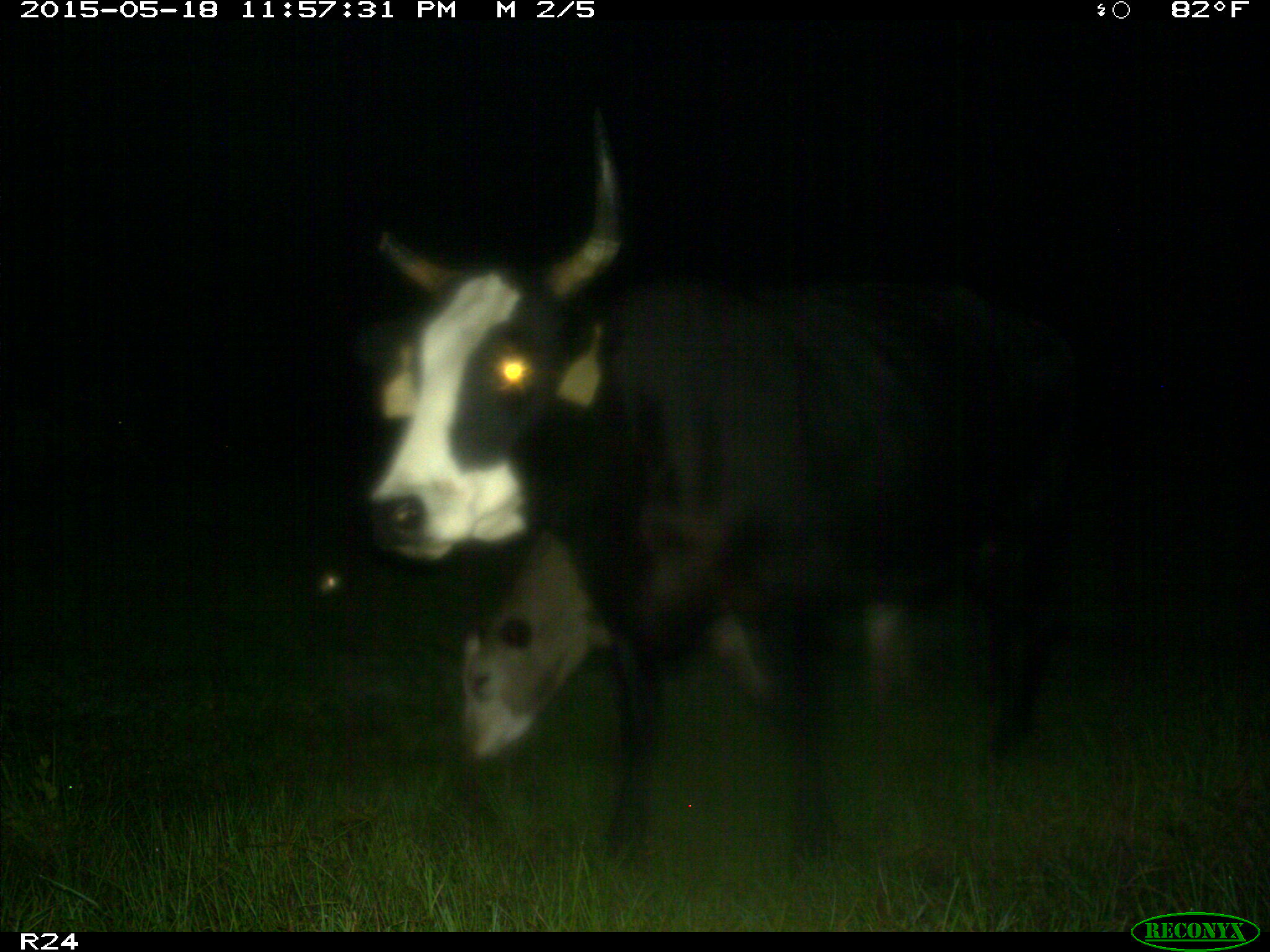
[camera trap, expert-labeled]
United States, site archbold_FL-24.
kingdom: Animalia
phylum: Chordata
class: Mammalia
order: Artiodactyla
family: Suidae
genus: Sus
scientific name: Sus scrofa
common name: wild boar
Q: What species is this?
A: Sus scrofa (wild boar).